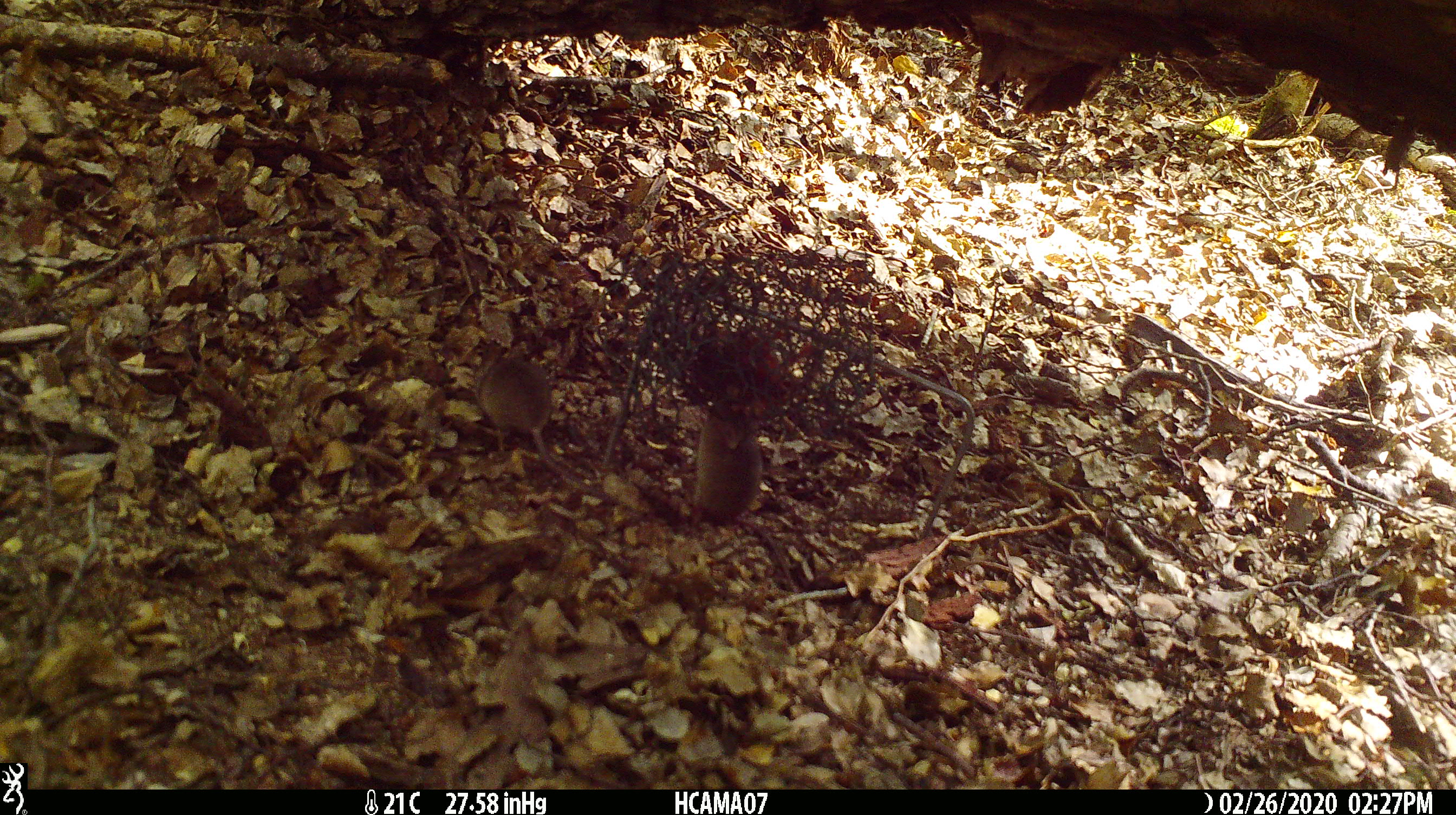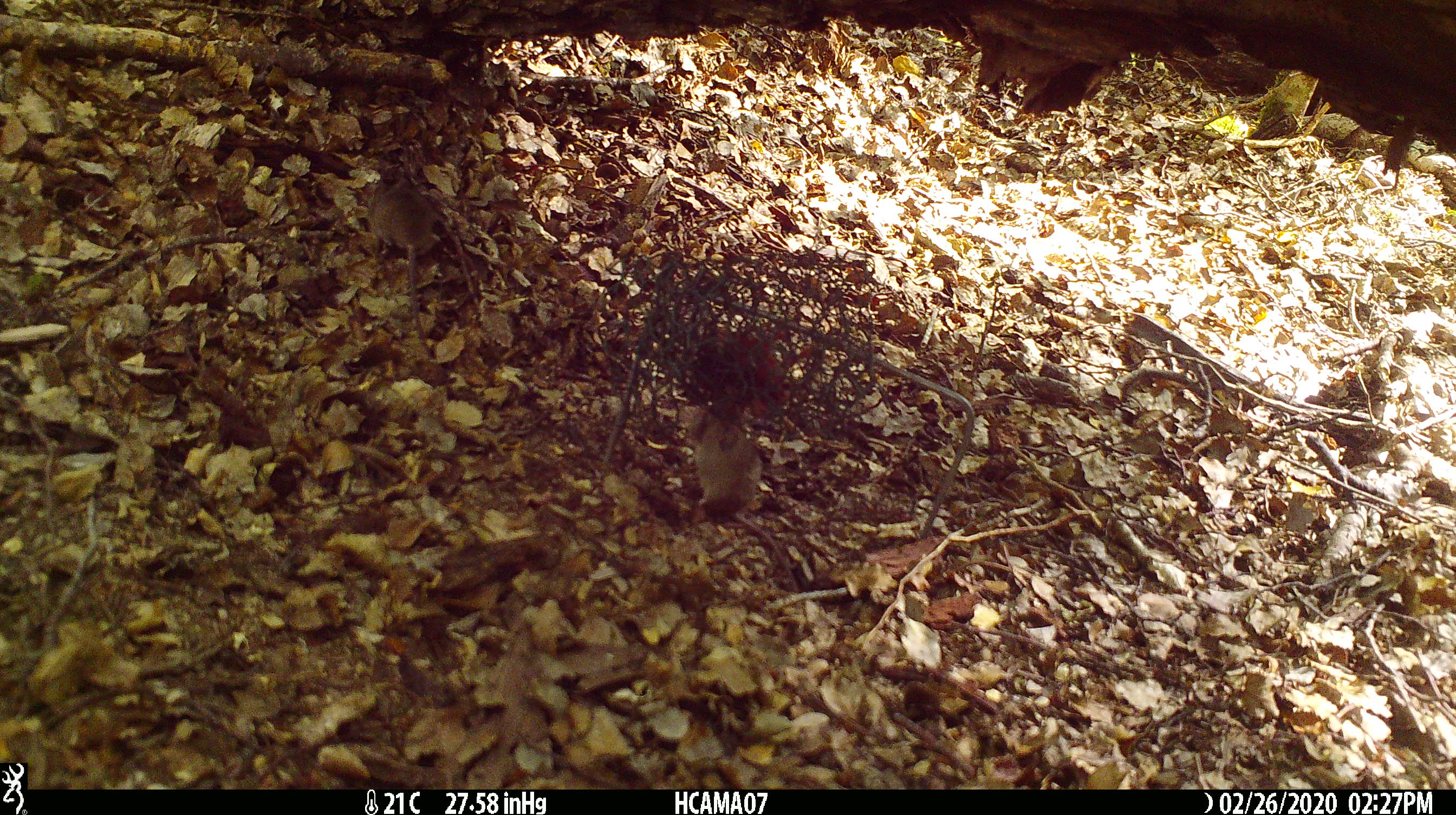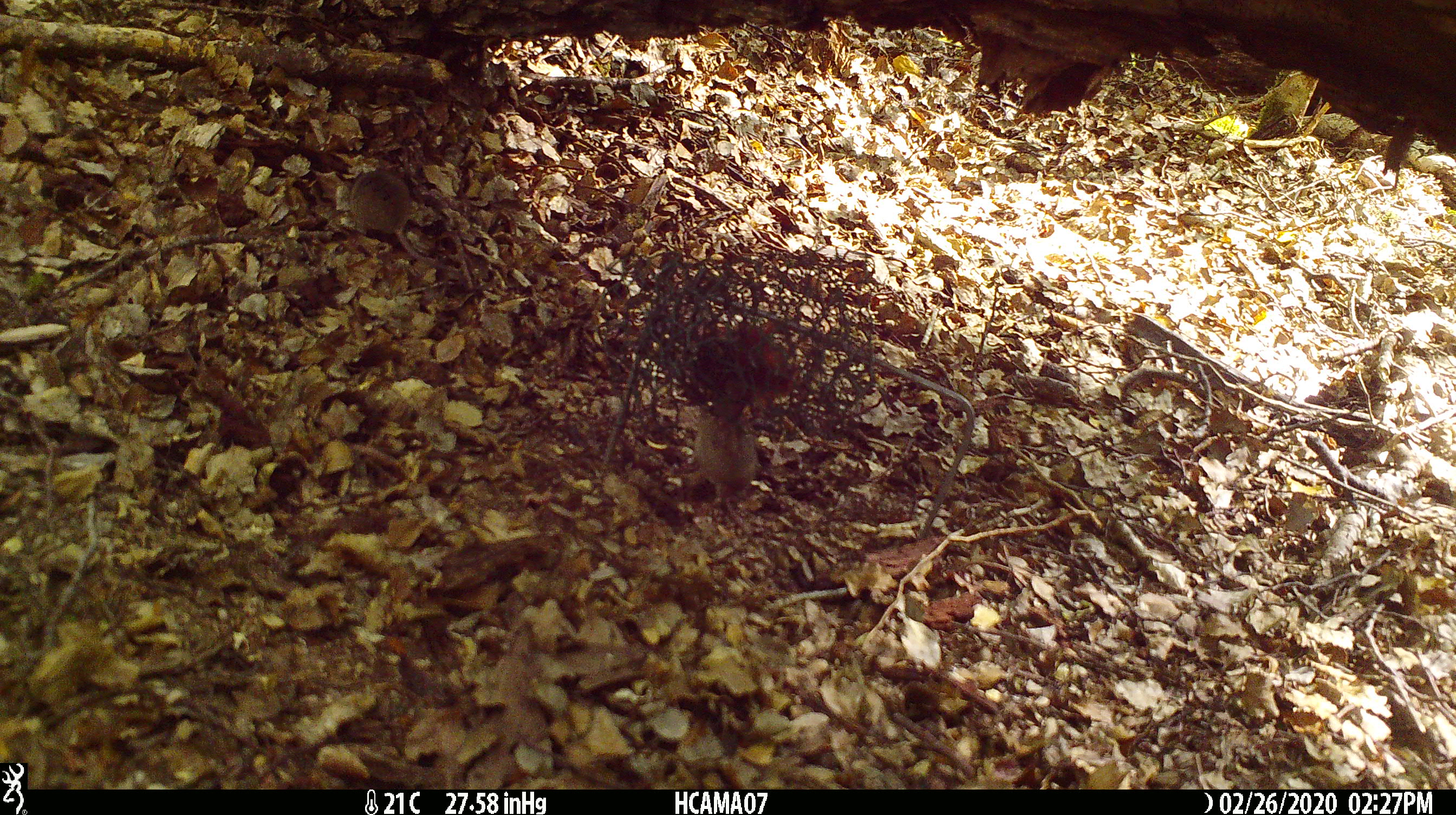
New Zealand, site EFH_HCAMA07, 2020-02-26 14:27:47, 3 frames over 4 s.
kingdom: Animalia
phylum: Chordata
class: Mammalia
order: Rodentia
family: Muridae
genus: Mus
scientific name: Mus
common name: mouse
Mouse (Mus).